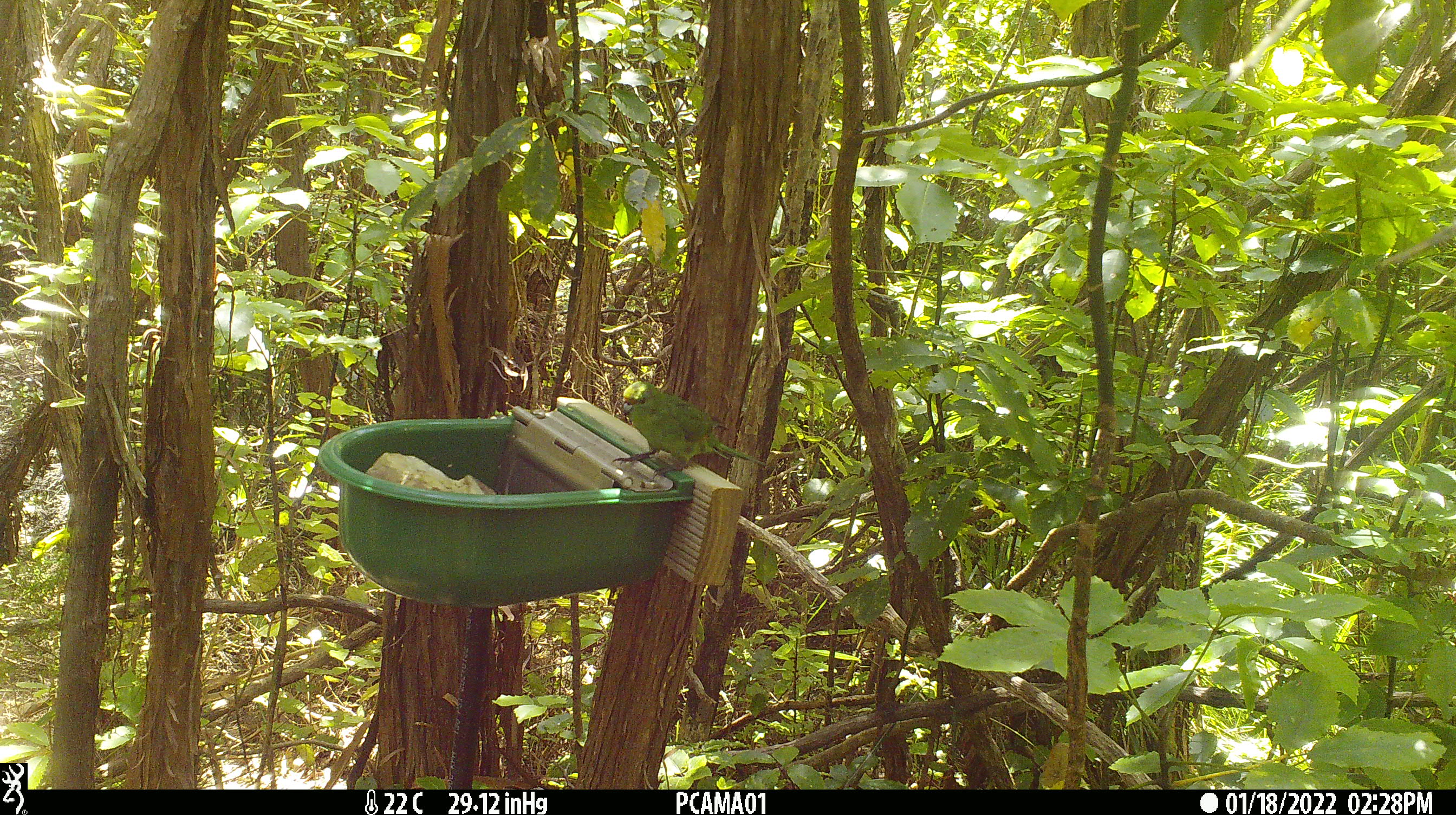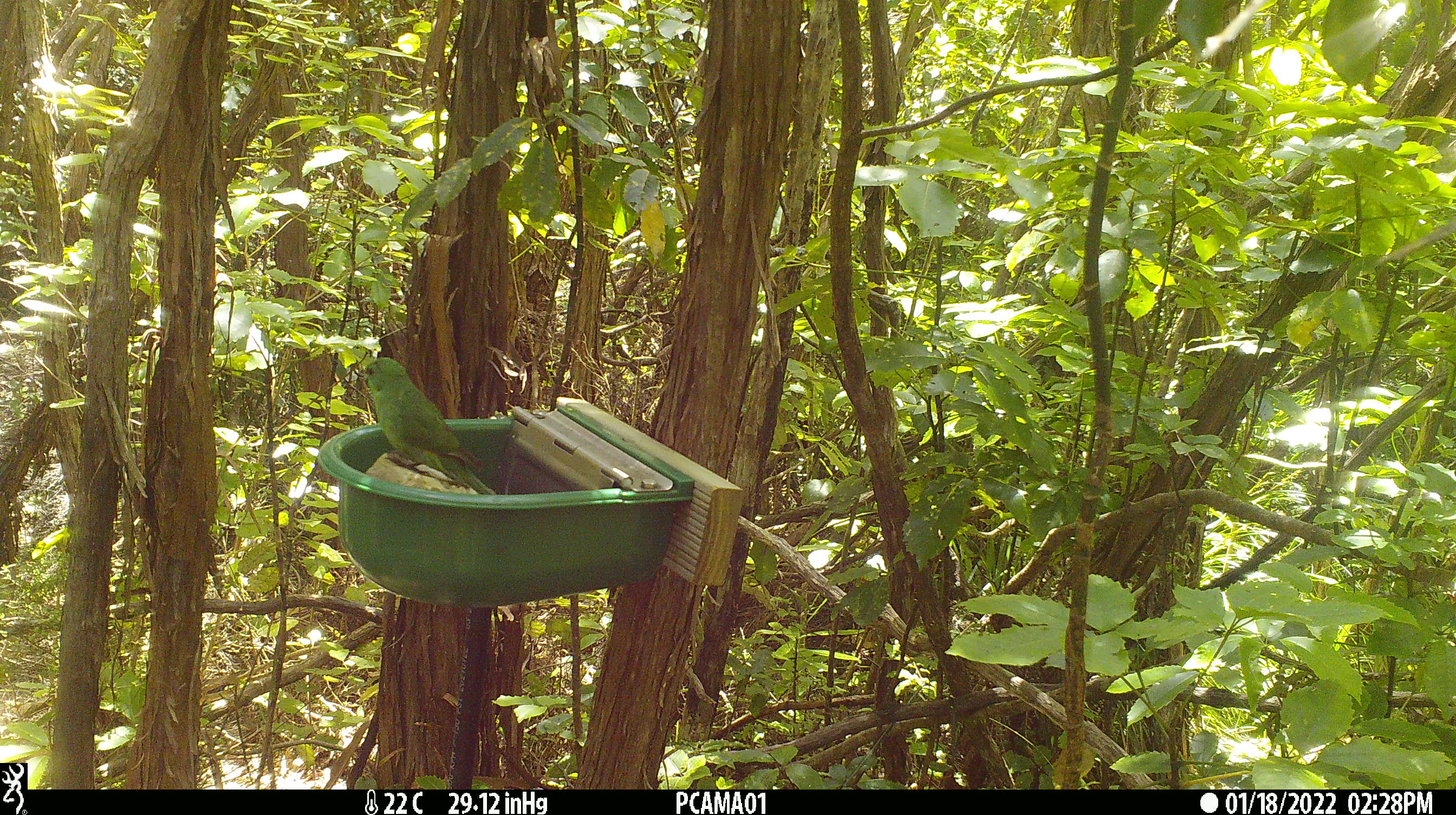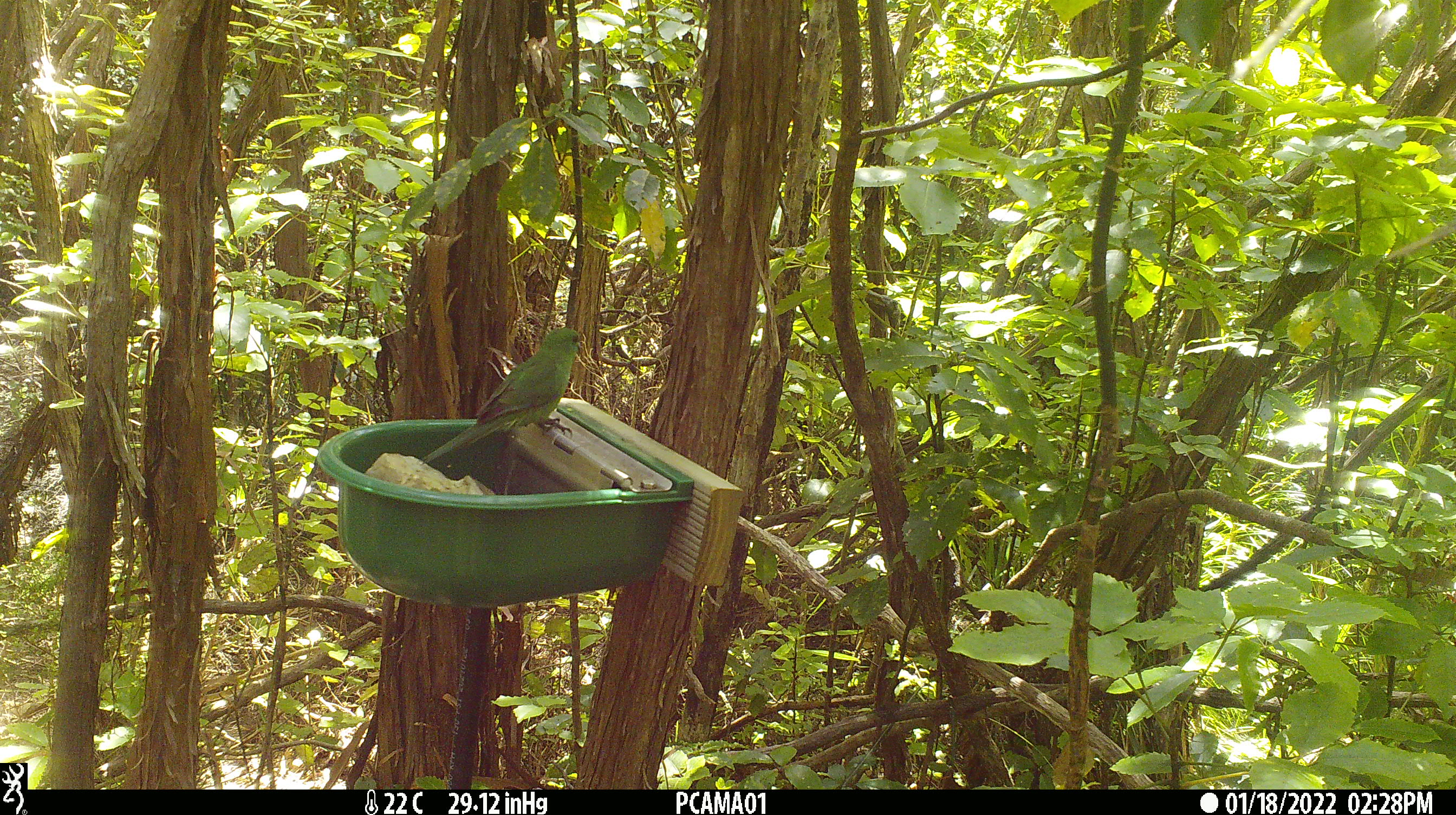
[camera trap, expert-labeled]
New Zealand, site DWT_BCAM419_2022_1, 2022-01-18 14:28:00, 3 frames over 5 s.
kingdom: Animalia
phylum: Chordata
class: Aves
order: Psittaciformes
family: Psittaculidae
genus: Cyanoramphus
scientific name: Cyanoramphus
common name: parakeet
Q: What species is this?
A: Parakeet (Cyanoramphus).